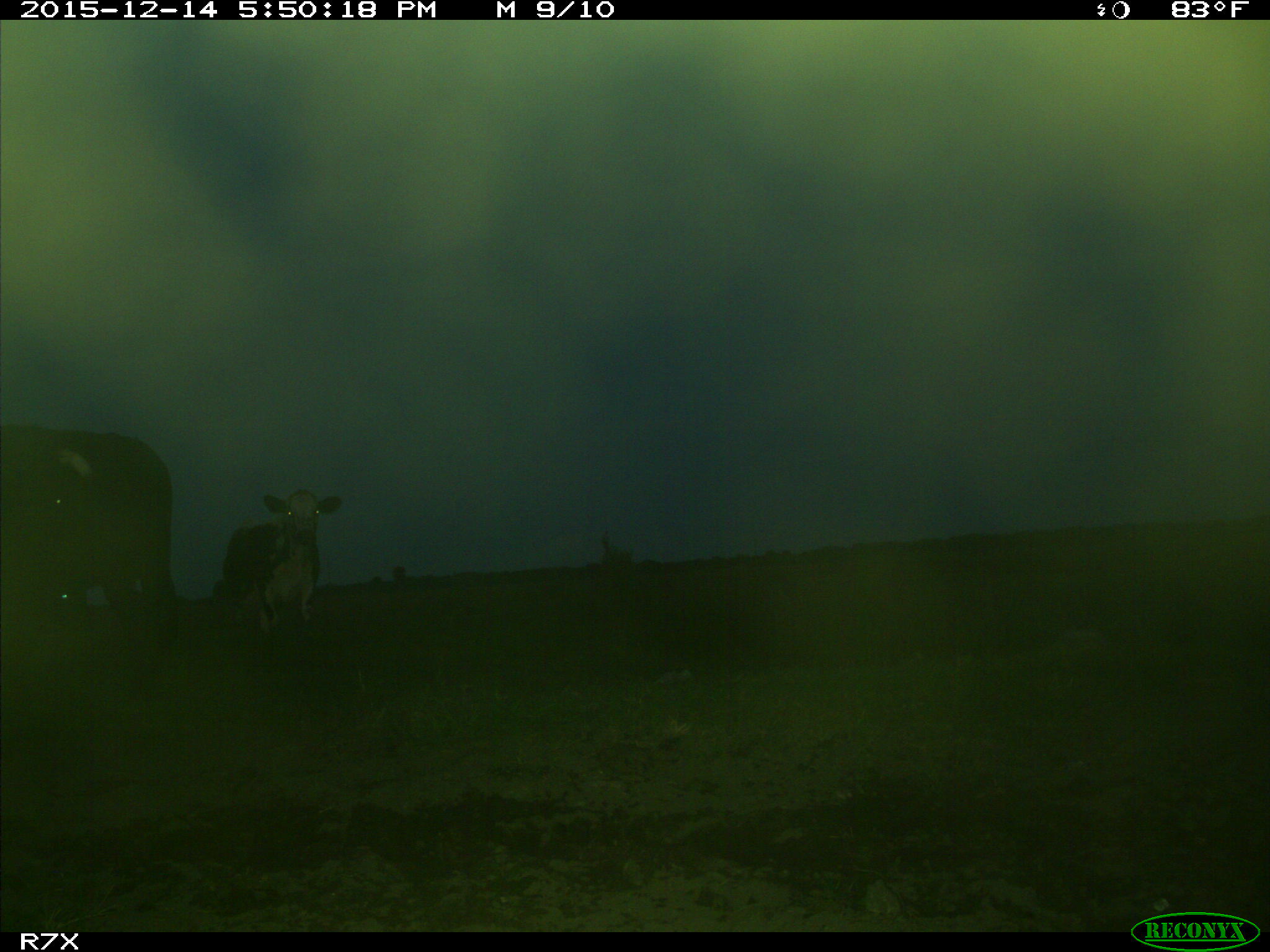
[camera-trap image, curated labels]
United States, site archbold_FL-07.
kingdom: Animalia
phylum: Chordata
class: Mammalia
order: Artiodactyla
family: Bovidae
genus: Bos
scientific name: Bos taurus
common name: domestic cow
Bos taurus (domestic cow).